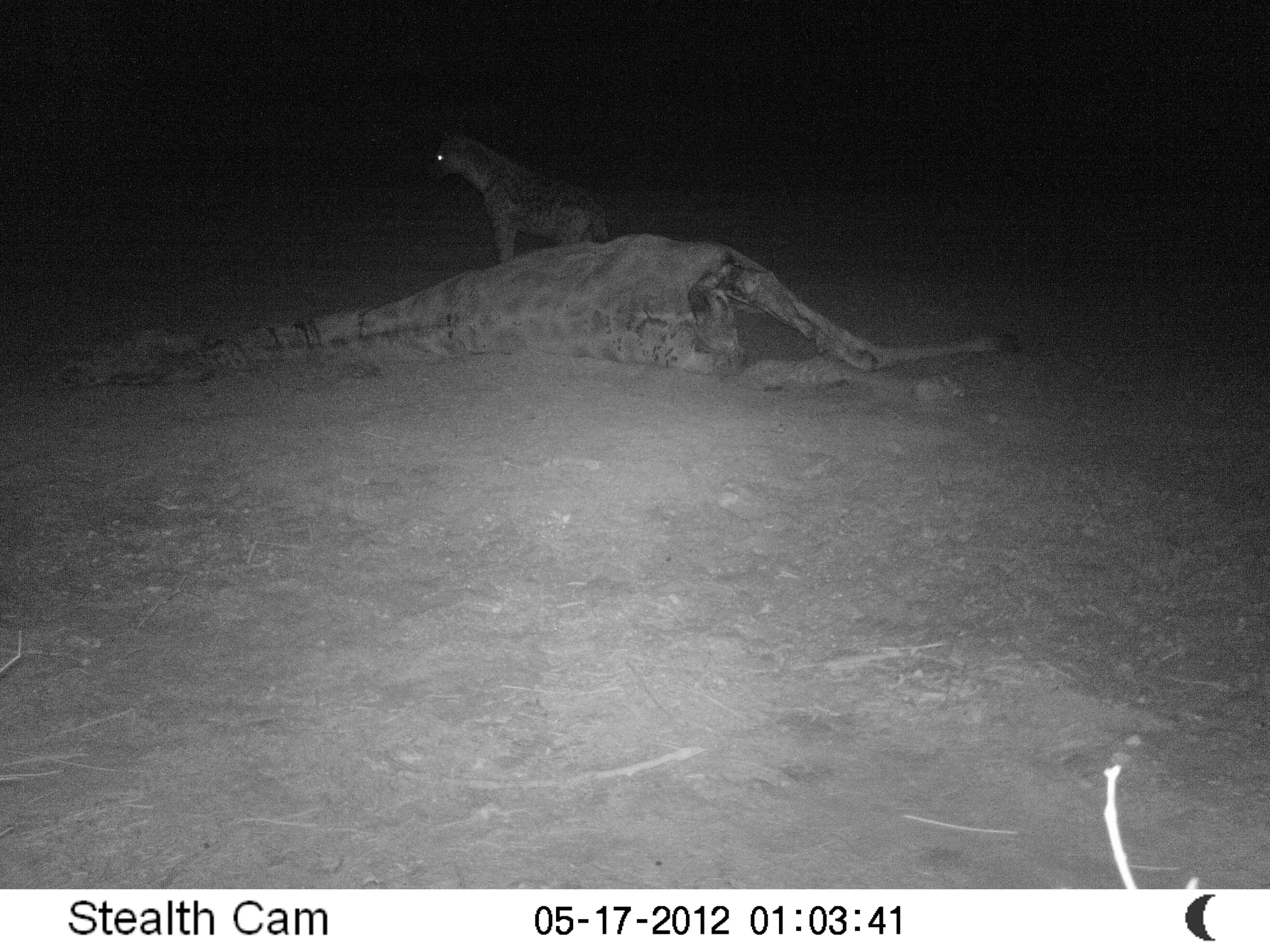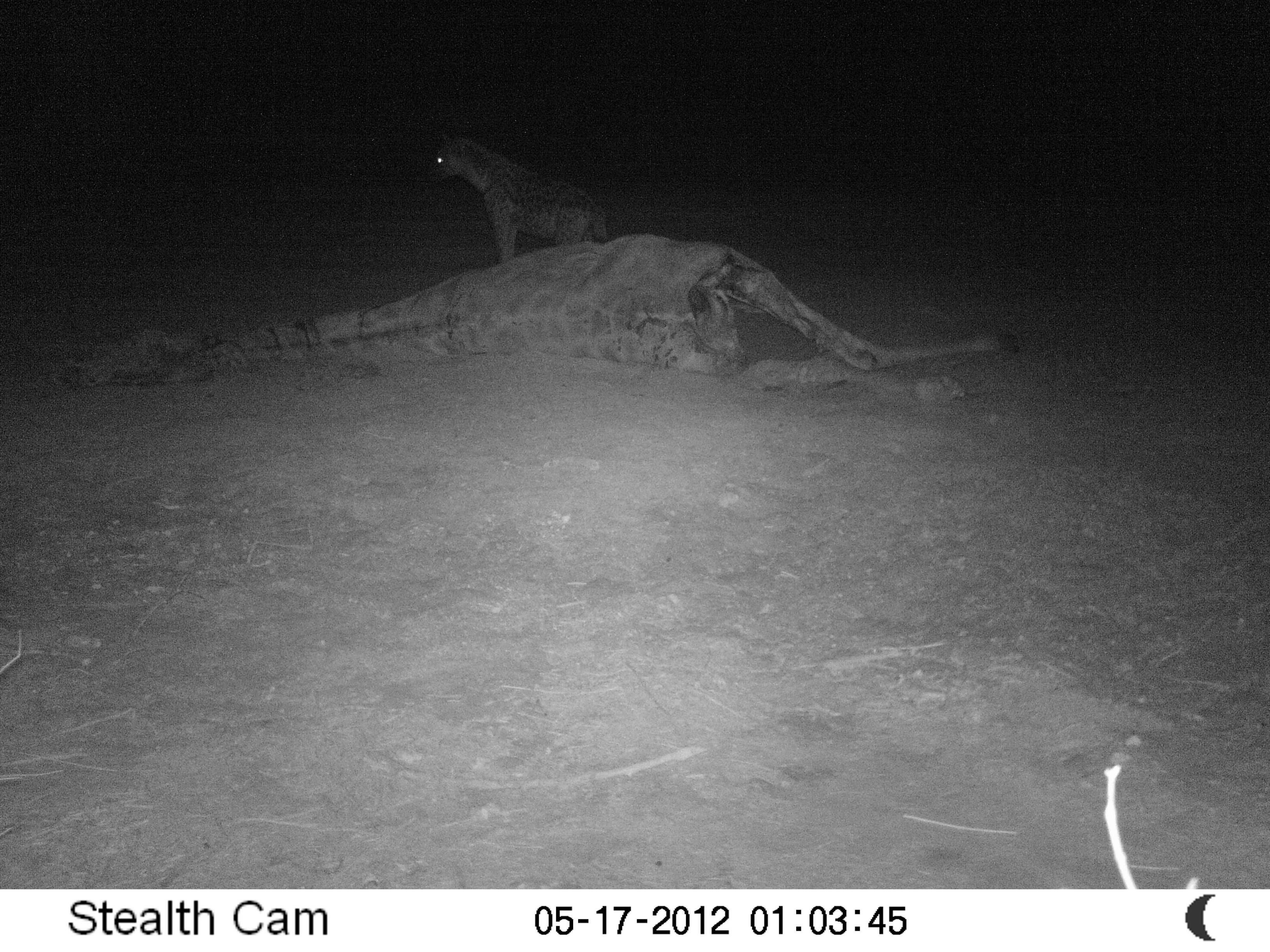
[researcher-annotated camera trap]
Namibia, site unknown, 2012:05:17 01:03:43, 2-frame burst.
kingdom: Animalia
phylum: Chordata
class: Mammalia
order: Carnivora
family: Hyaenidae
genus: Crocuta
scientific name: Crocuta crocuta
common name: spotted hyena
Crocuta crocuta (spotted hyena).